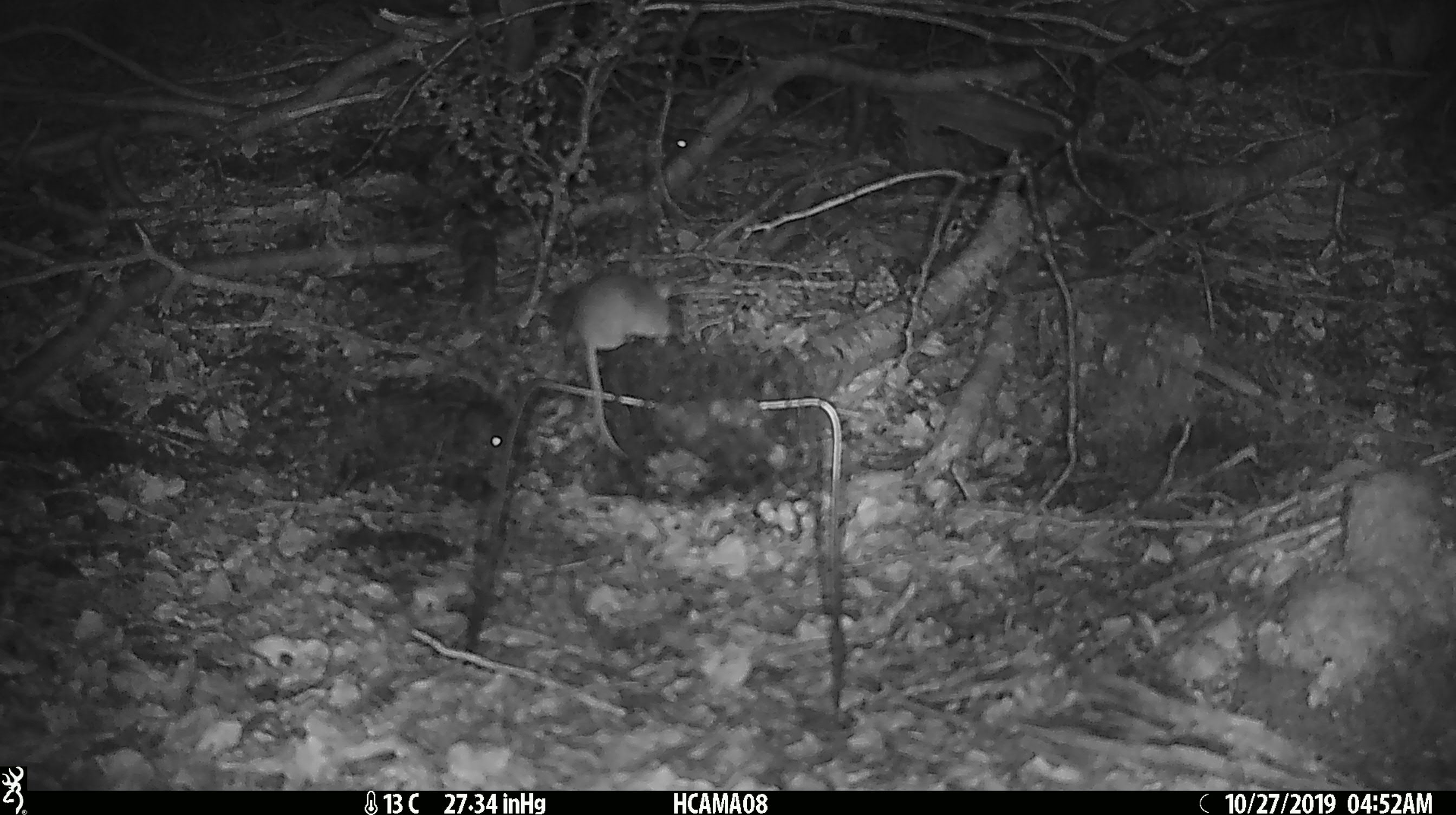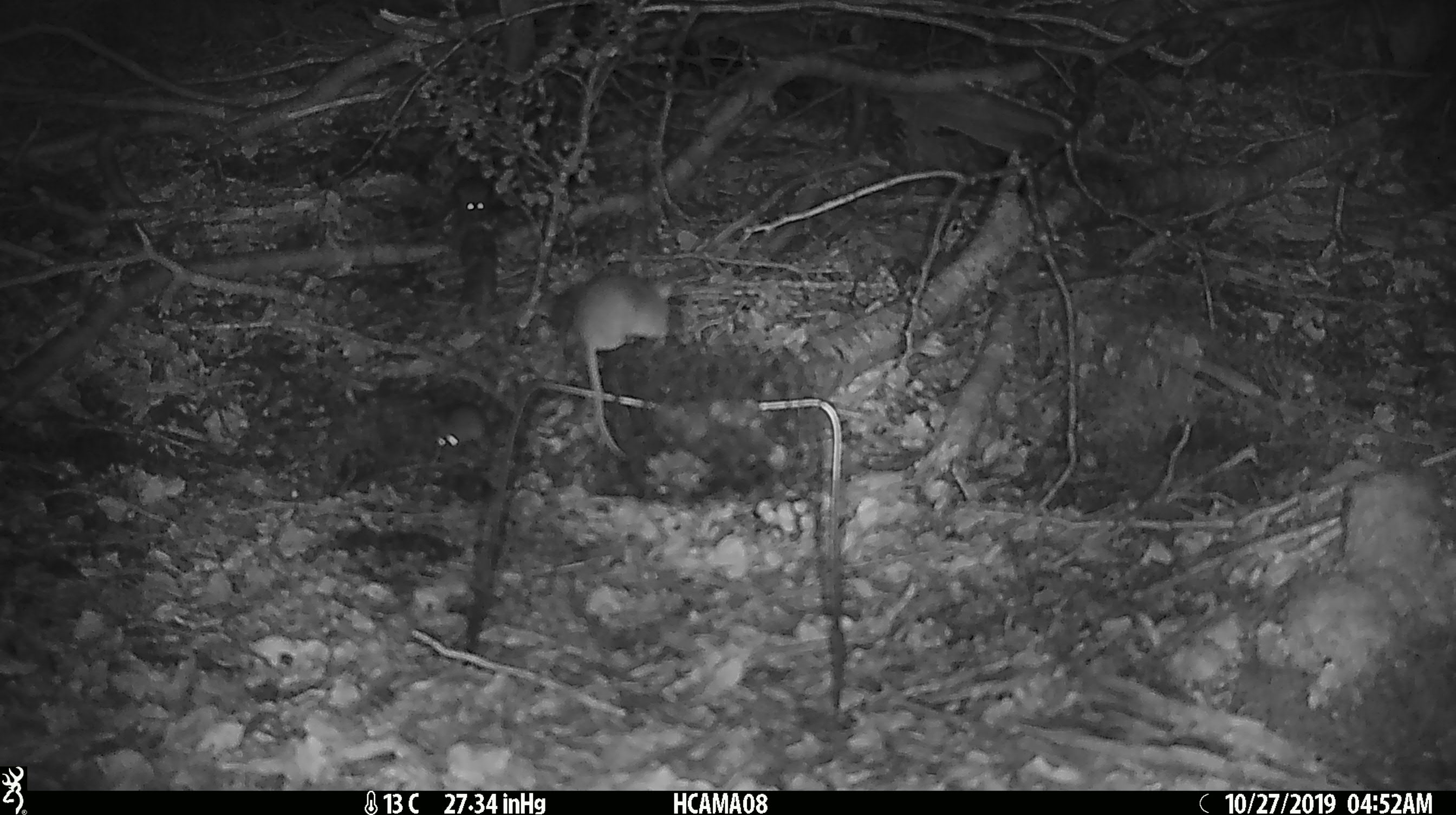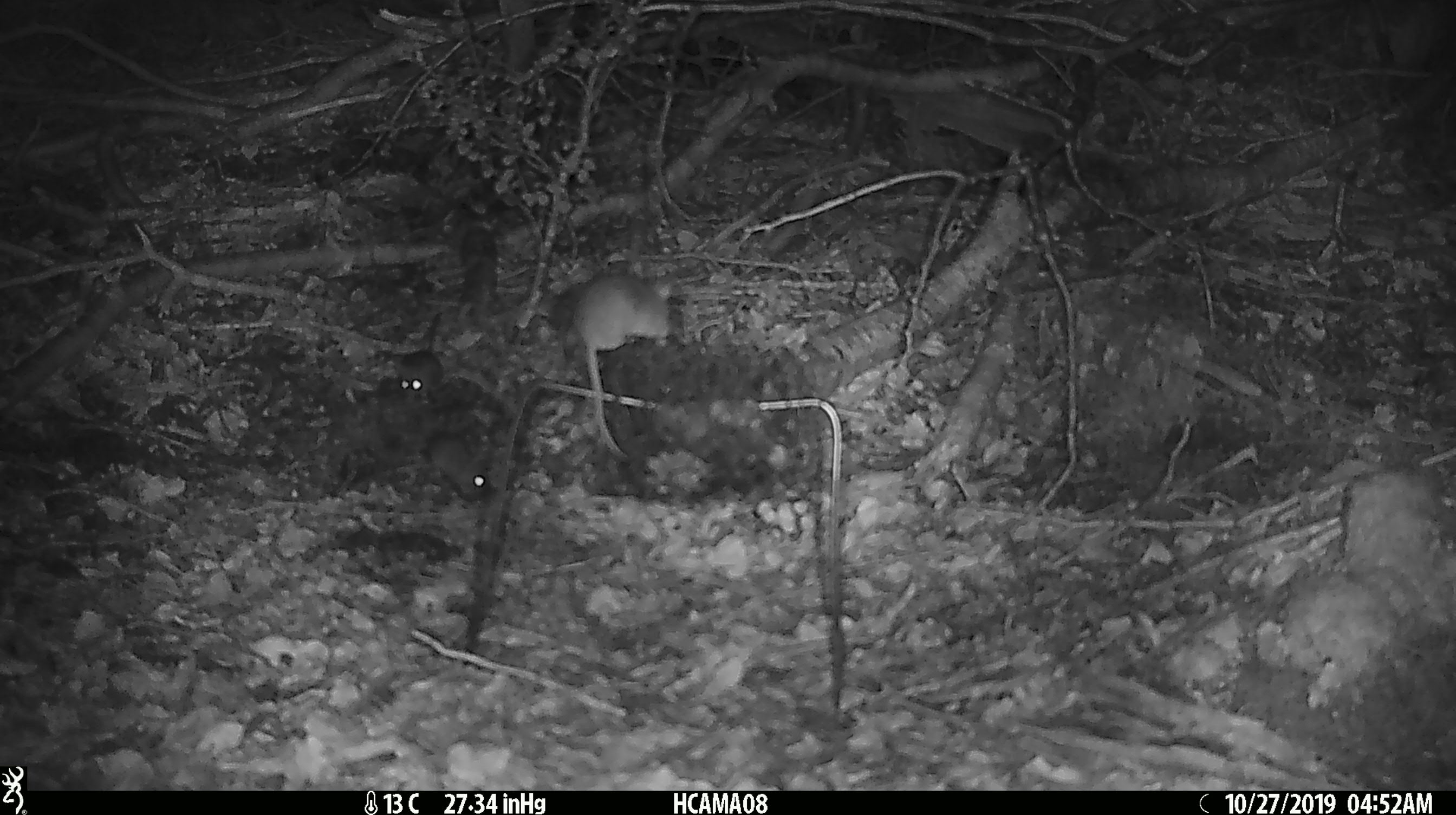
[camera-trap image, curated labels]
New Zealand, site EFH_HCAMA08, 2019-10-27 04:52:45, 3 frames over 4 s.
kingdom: Animalia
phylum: Chordata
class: Mammalia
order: Rodentia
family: Muridae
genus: Mus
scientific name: Mus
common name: mouse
Mouse (Mus).